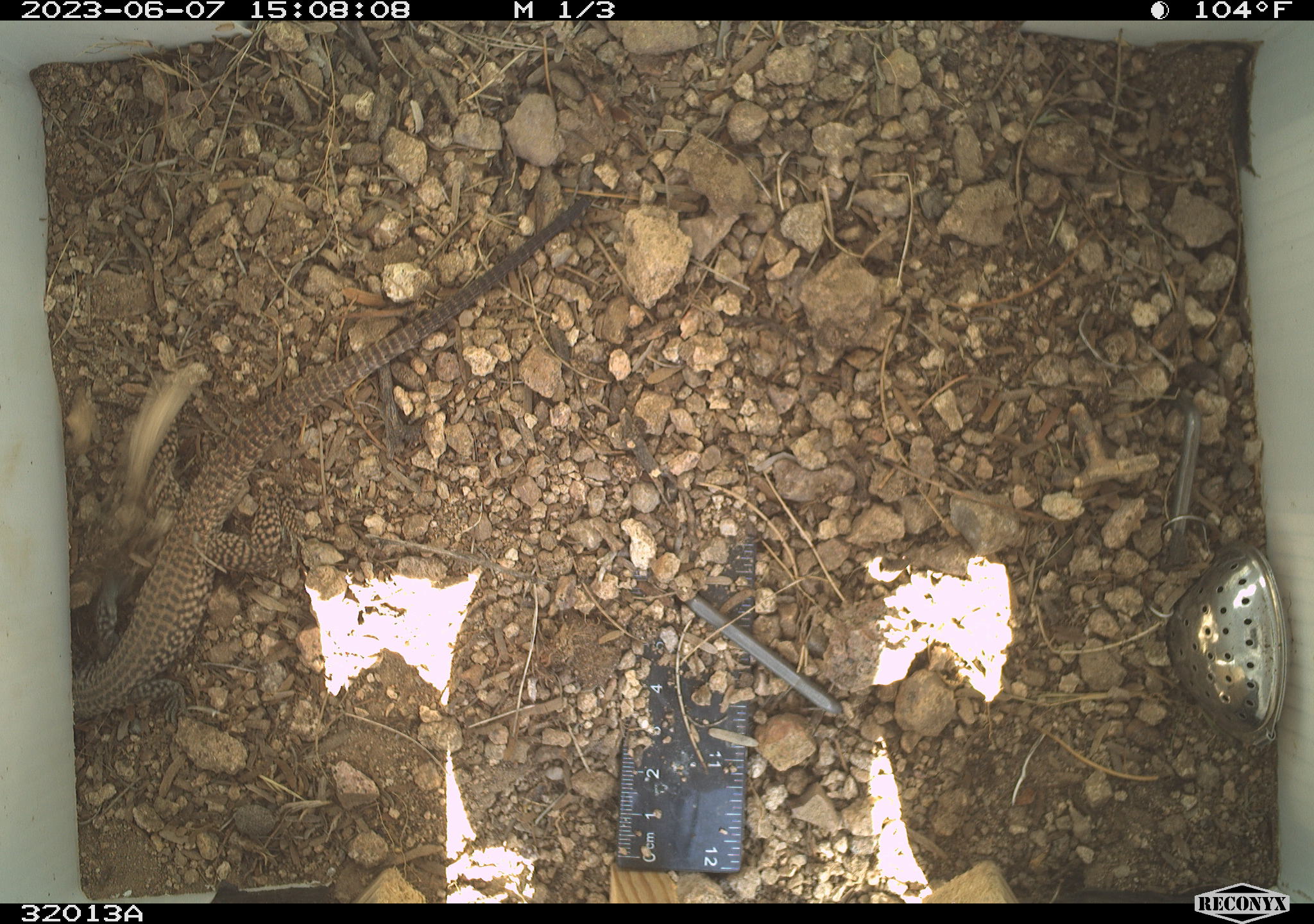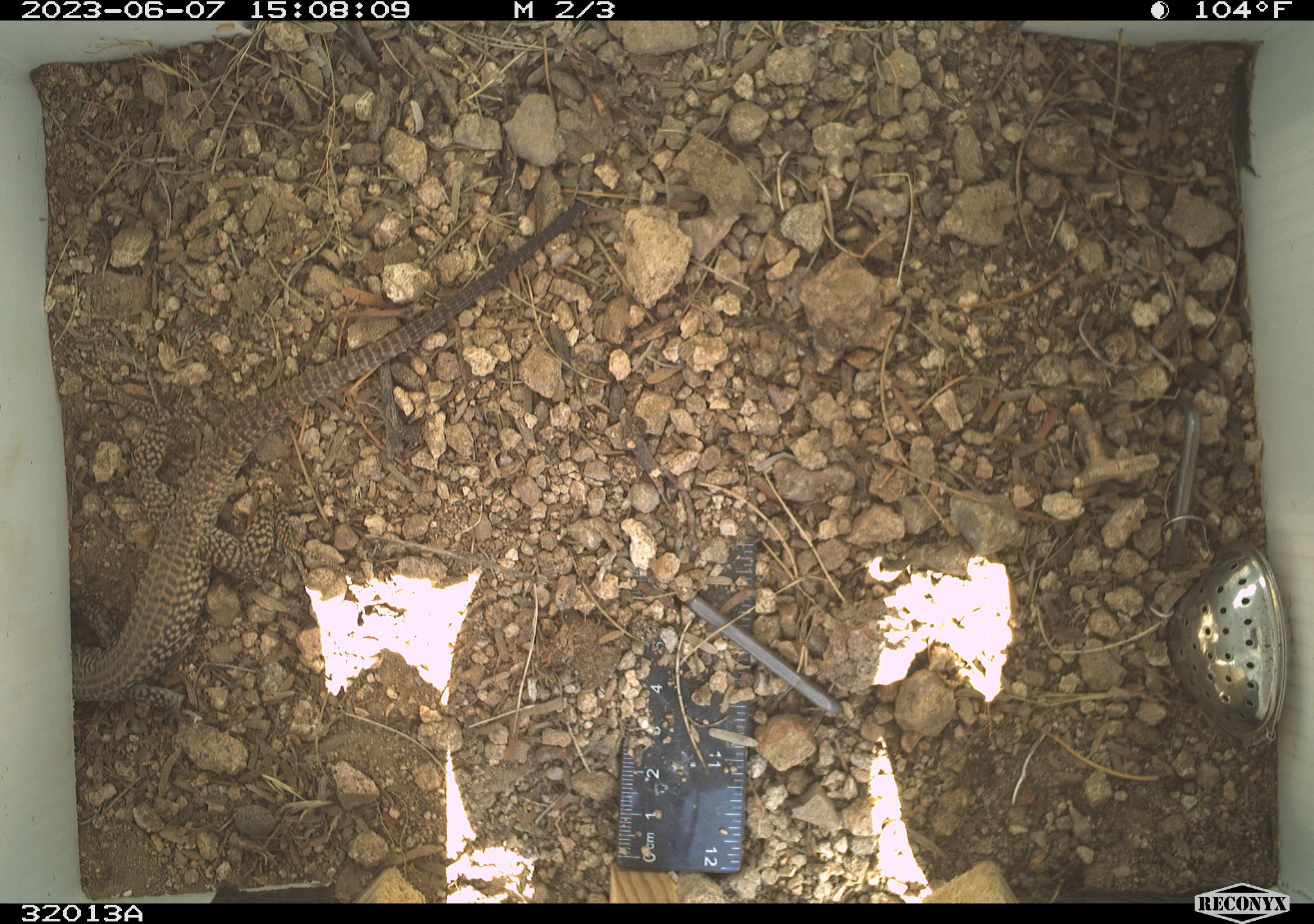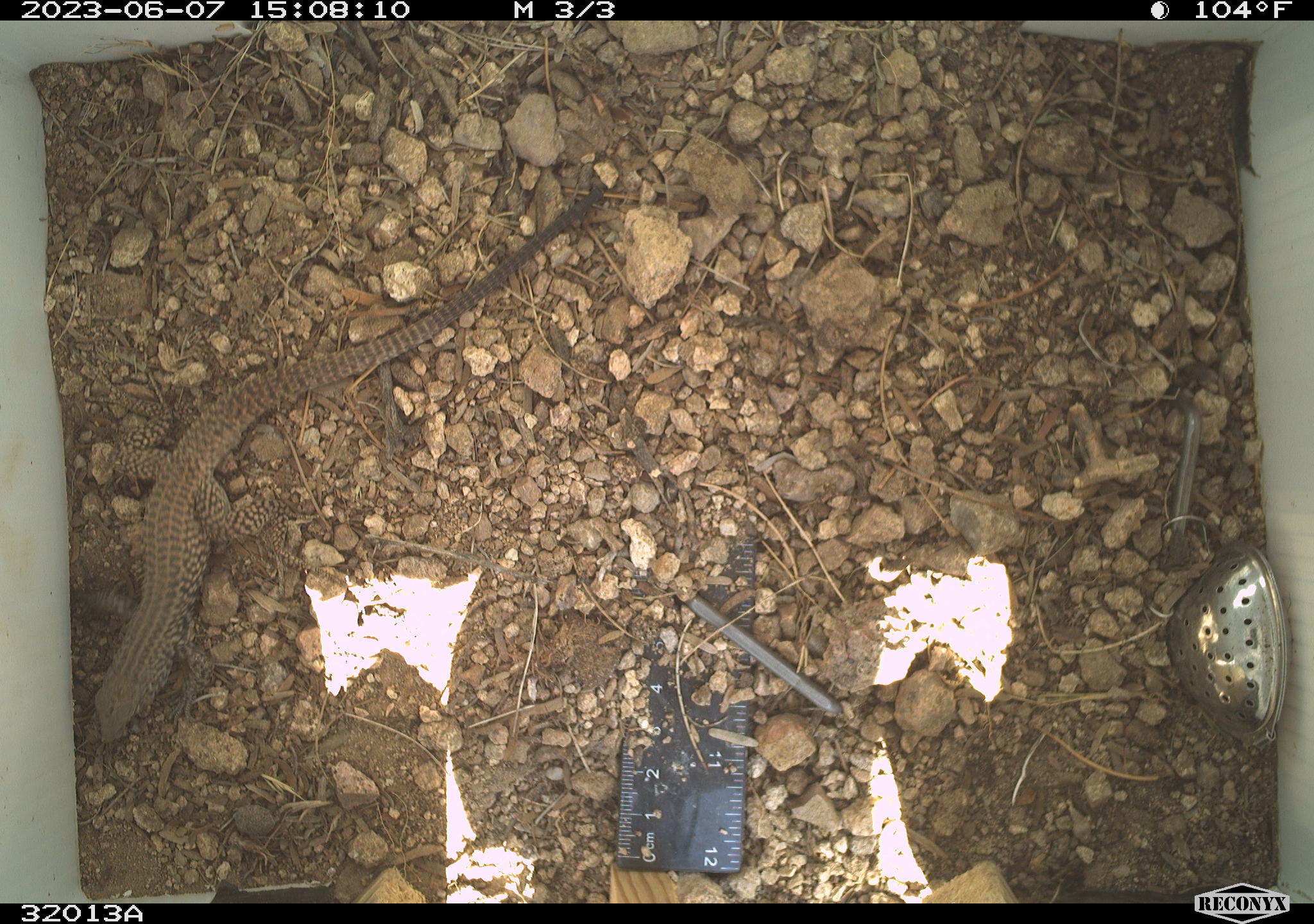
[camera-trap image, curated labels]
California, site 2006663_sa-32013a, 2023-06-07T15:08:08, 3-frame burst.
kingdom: Animalia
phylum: Chordata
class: Reptilia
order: Squamata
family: Teiidae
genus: Aspidoscelis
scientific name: Aspidoscelis tigris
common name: western whiptail